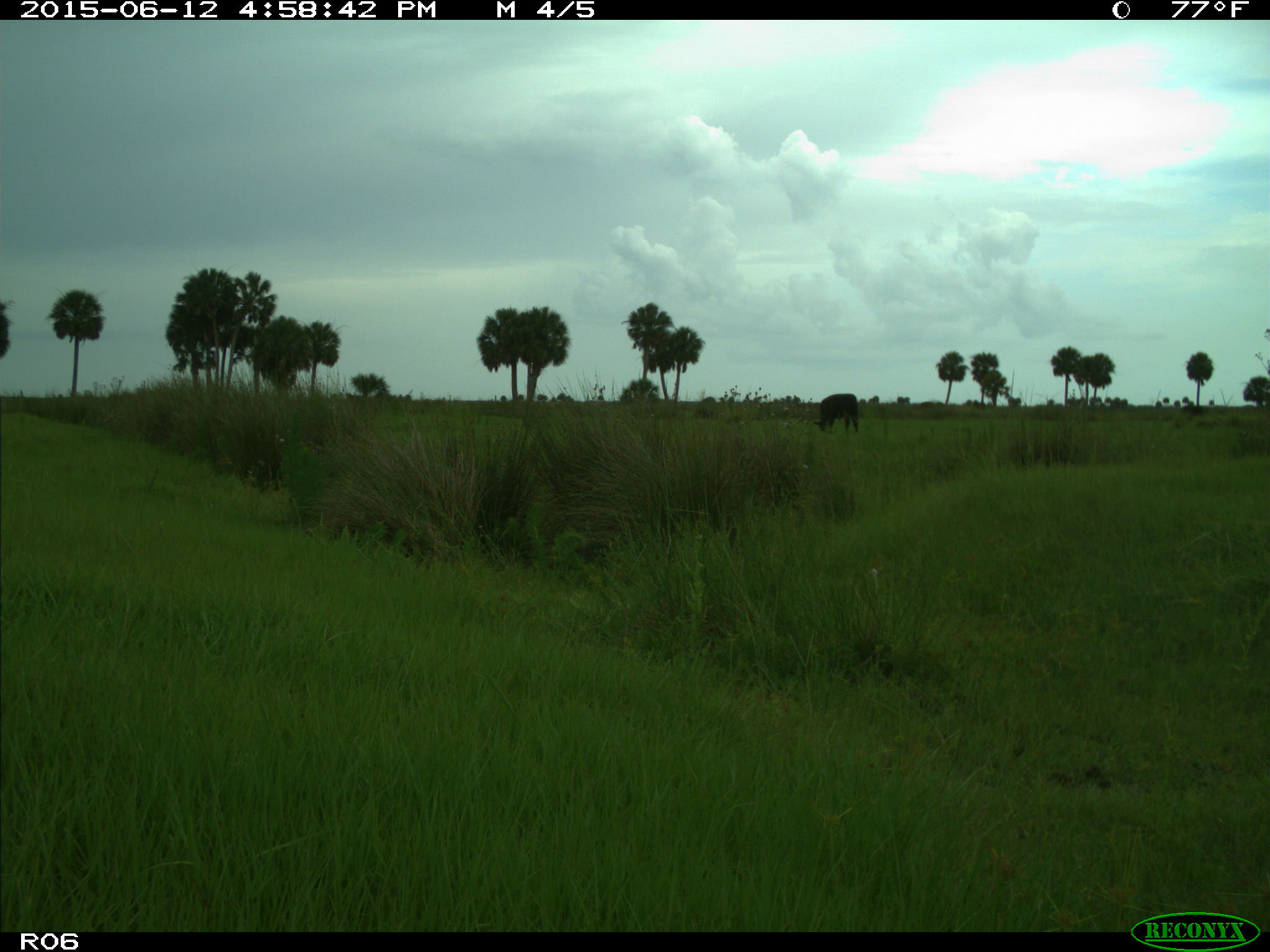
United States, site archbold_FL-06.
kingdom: Animalia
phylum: Chordata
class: Mammalia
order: Artiodactyla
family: Bovidae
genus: Bos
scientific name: Bos taurus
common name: domestic cow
Bos taurus (domestic cow).